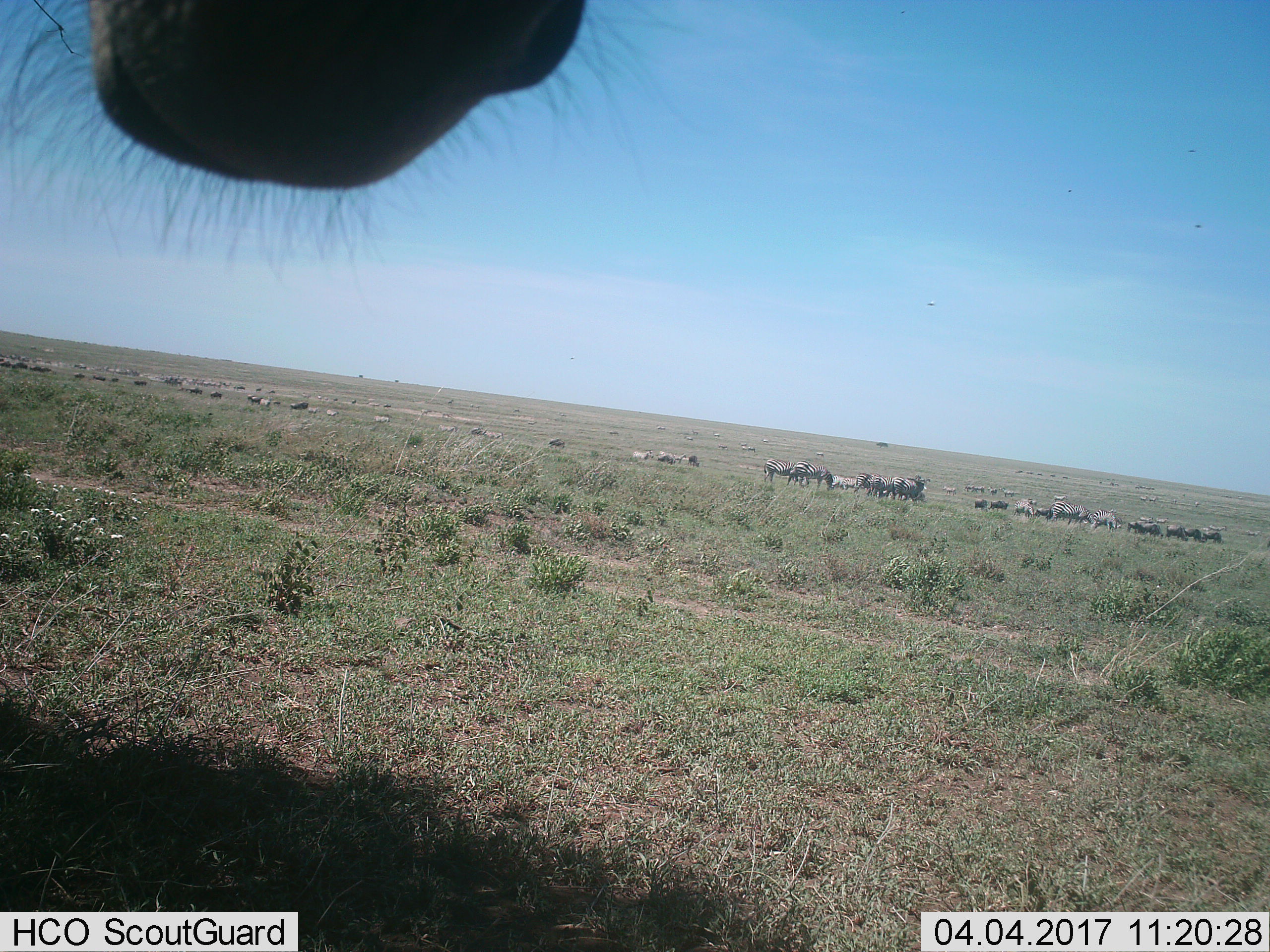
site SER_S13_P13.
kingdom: Animalia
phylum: Chordata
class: Mammalia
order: Perissodactyla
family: Equidae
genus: Equus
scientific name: Equus quagga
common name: plains zebra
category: zebraplains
Zebraplains (plains zebra) (Equus quagga), count 11-50. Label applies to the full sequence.